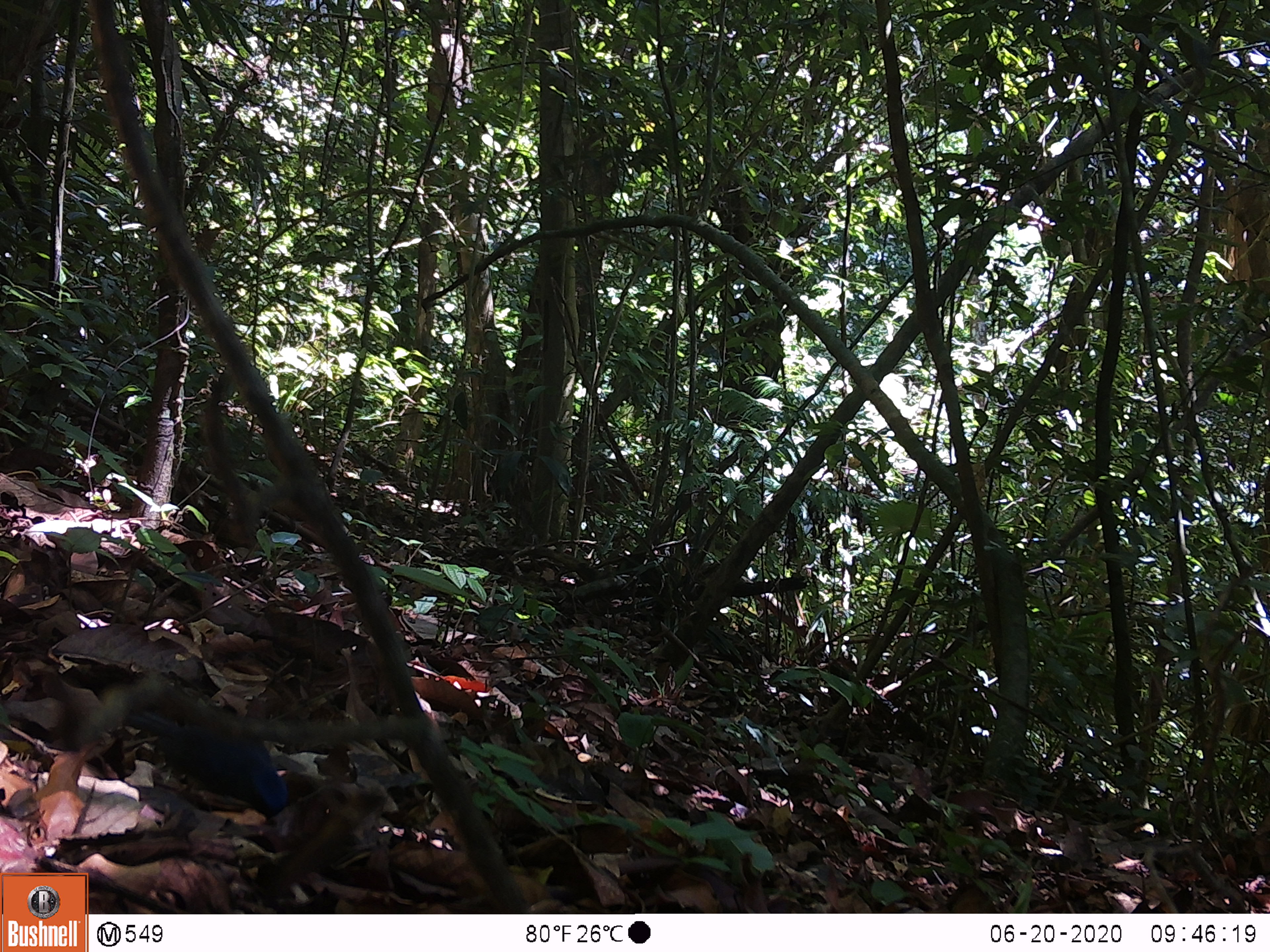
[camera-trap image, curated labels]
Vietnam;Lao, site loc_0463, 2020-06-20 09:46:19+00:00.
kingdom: Animalia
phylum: Chordata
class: Aves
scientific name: Aves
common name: bird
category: unidentified bird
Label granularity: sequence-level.